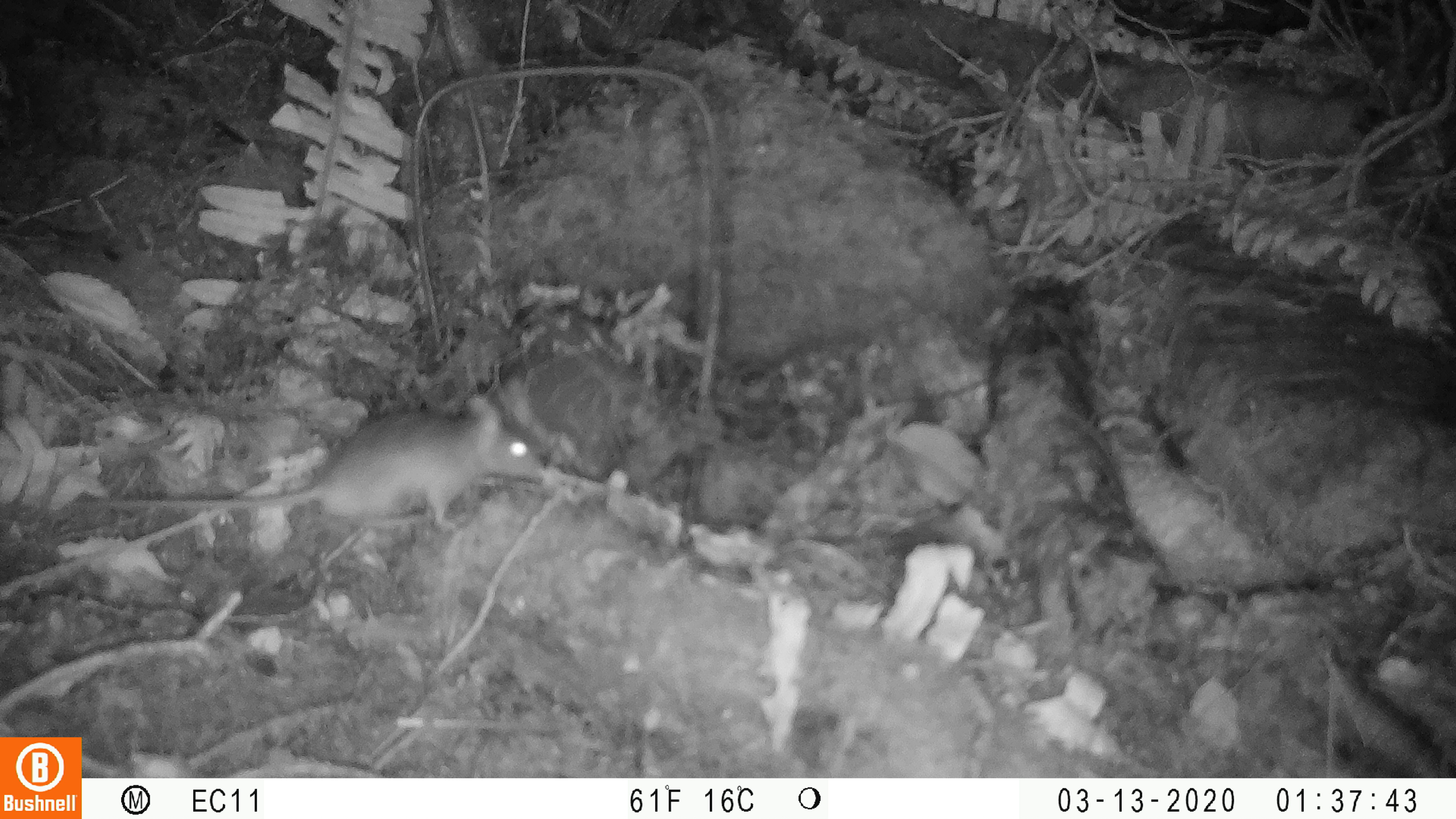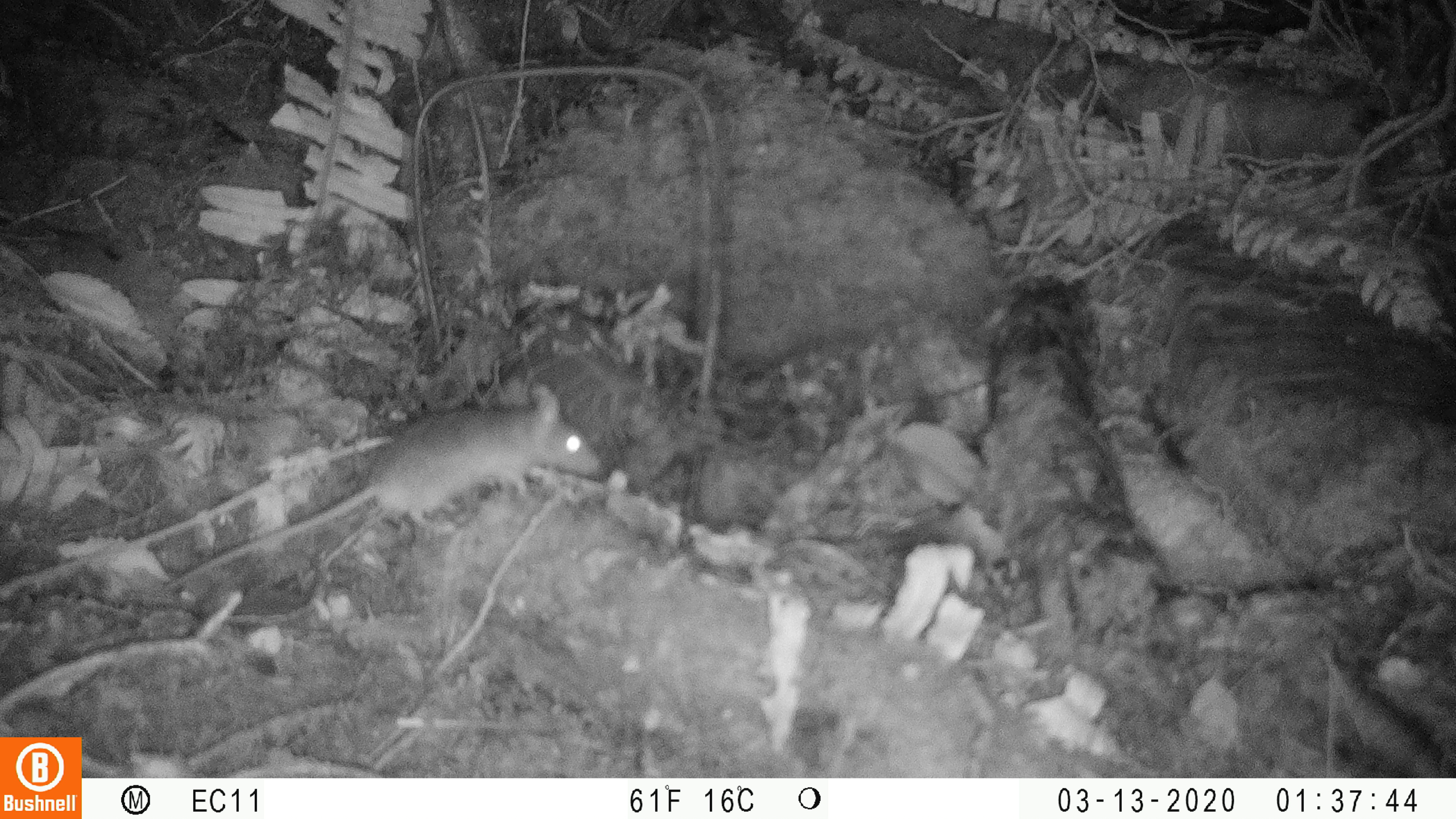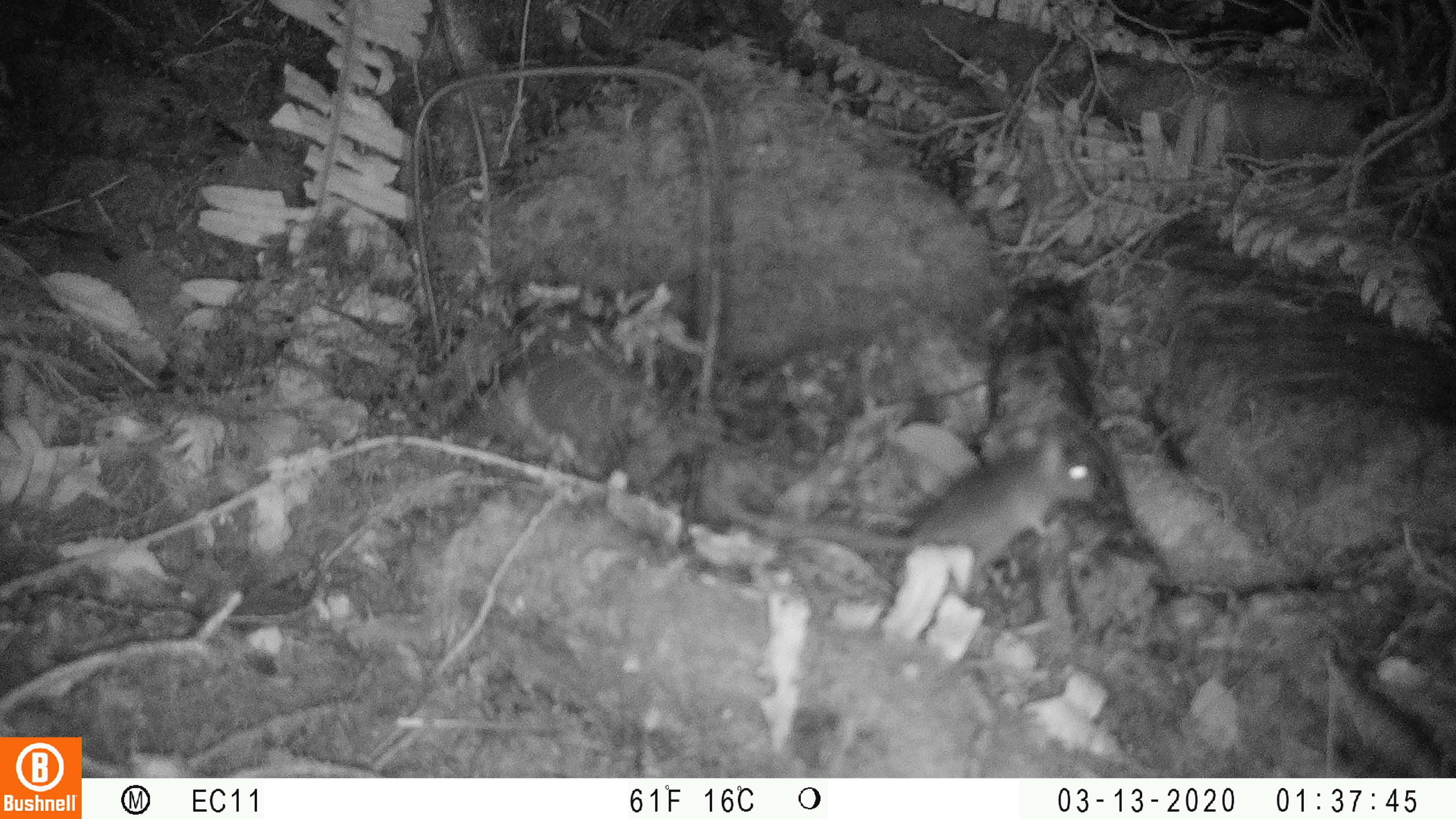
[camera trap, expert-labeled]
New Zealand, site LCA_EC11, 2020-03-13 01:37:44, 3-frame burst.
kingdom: Animalia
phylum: Chordata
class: Mammalia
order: Rodentia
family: Muridae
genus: Rattus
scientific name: Rattus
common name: rat